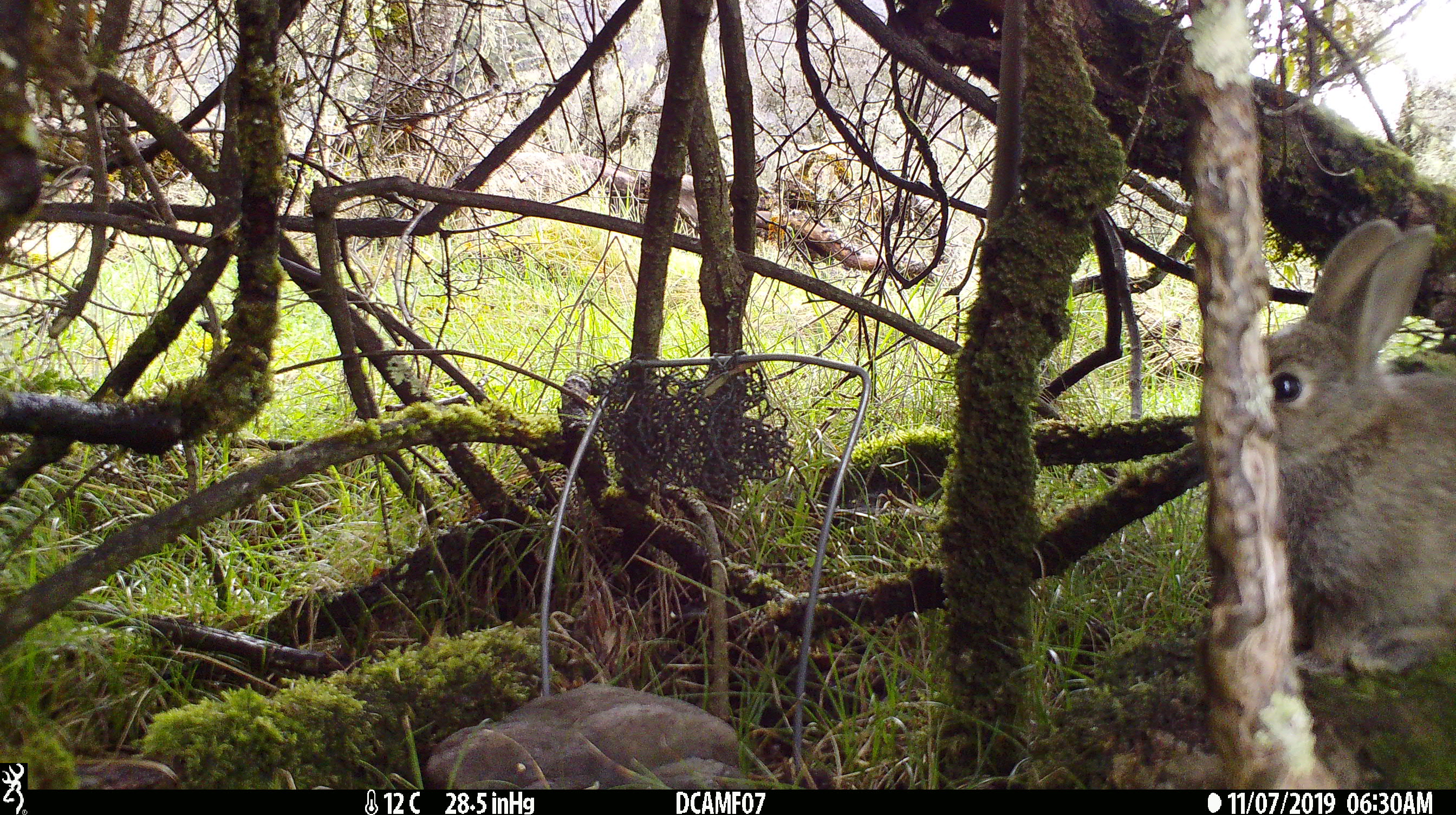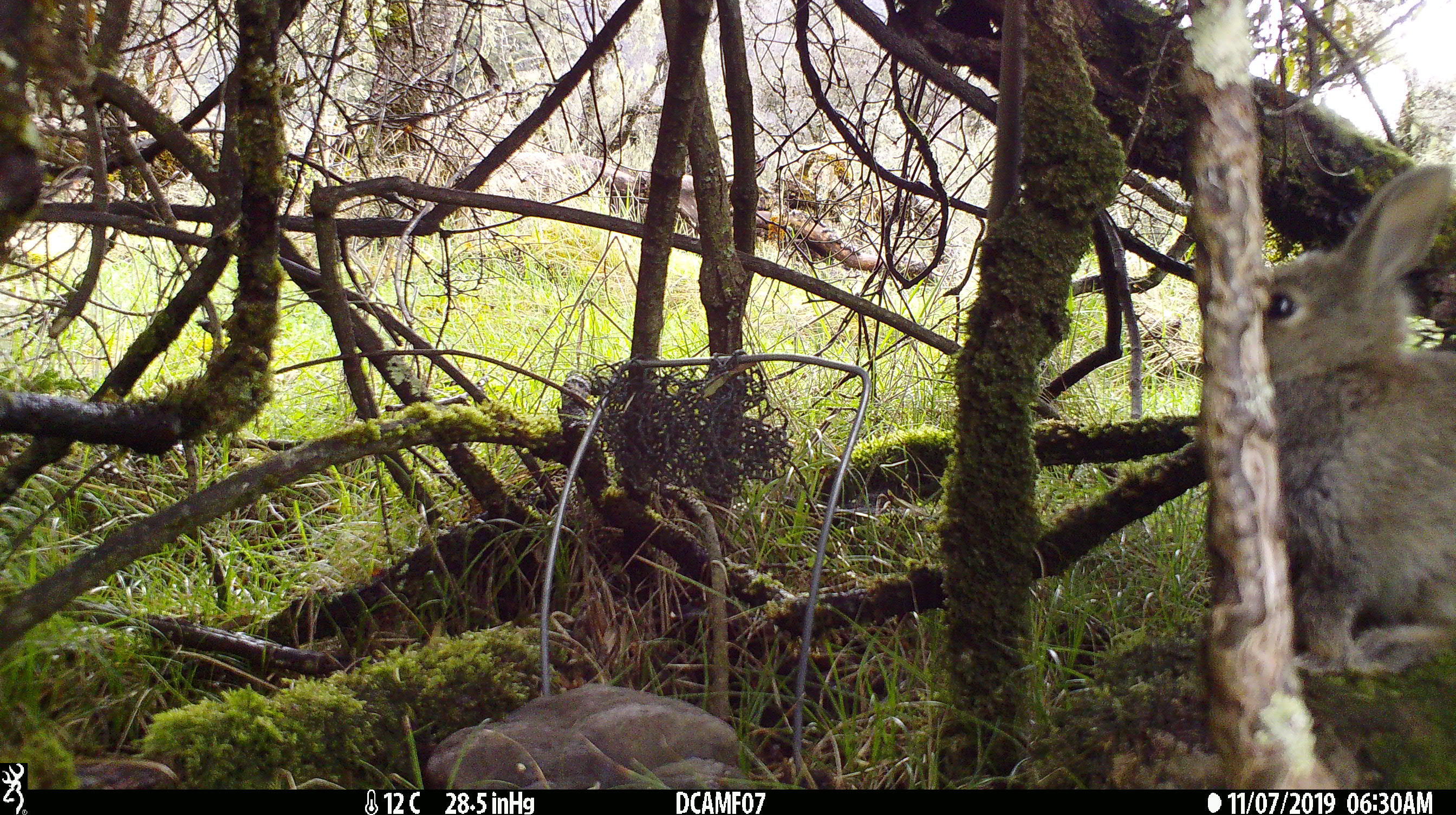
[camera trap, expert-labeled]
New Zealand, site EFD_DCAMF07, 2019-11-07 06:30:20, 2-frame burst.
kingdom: Animalia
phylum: Chordata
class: Mammalia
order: Lagomorpha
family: Leporidae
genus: Oryctolagus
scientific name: Oryctolagus cuniculus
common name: european rabbit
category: rabbit